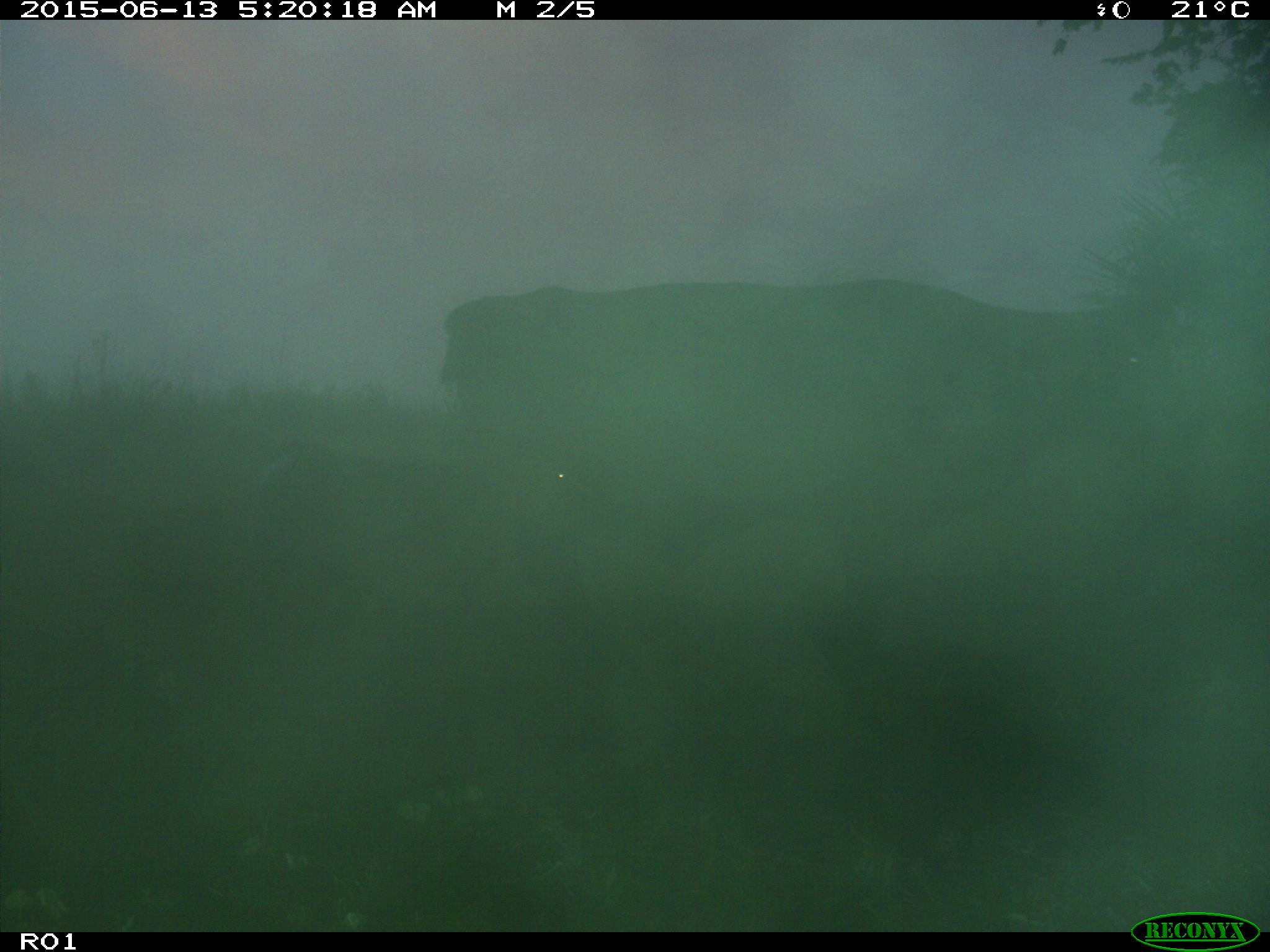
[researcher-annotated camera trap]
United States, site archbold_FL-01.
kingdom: Animalia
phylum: Chordata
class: Mammalia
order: Artiodactyla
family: Bovidae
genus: Bos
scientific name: Bos taurus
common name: domestic cow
Bos taurus (domestic cow).